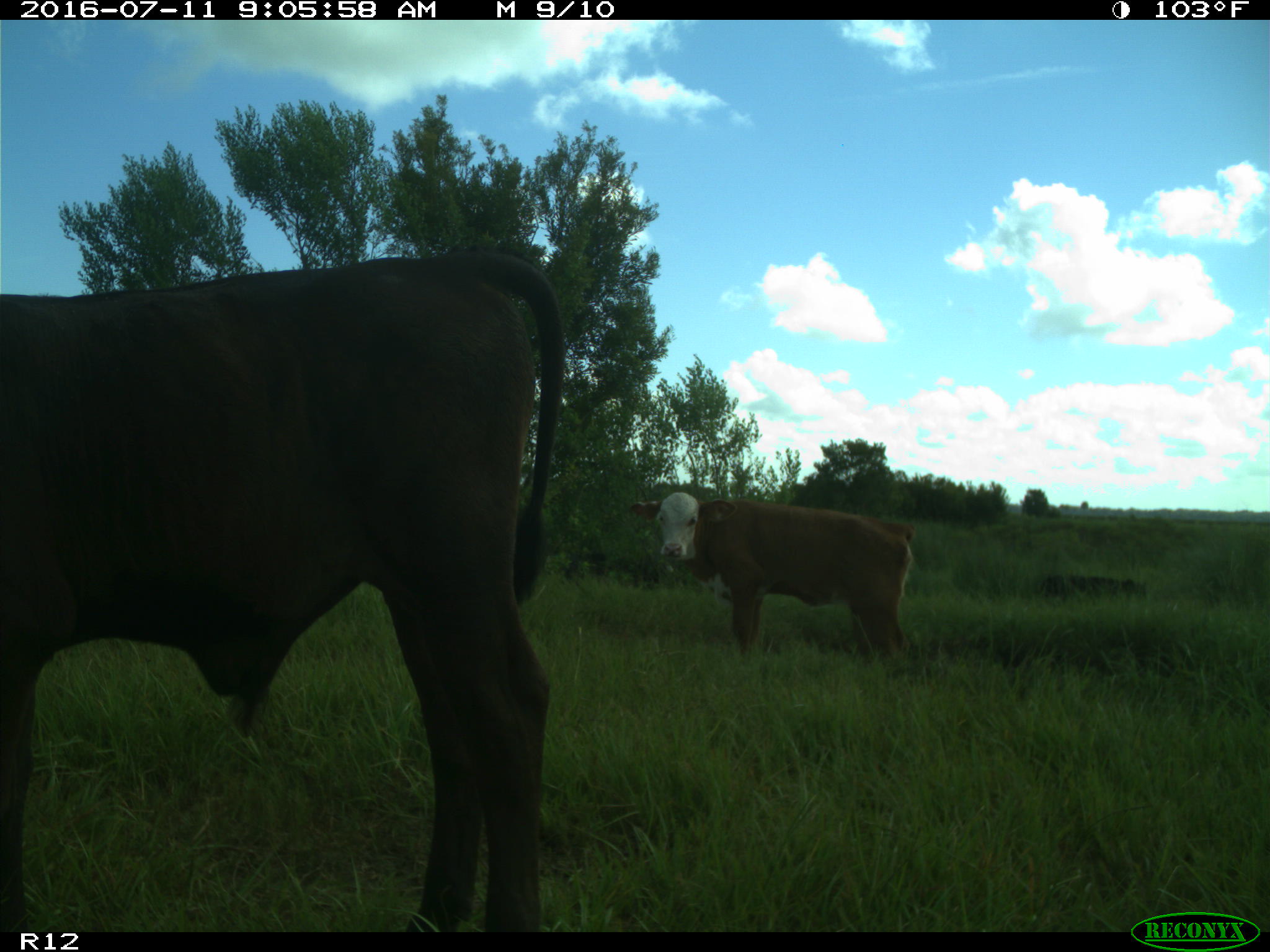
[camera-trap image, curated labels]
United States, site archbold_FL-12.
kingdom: Animalia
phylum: Chordata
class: Mammalia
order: Artiodactyla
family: Bovidae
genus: Bos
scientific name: Bos taurus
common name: domestic cow